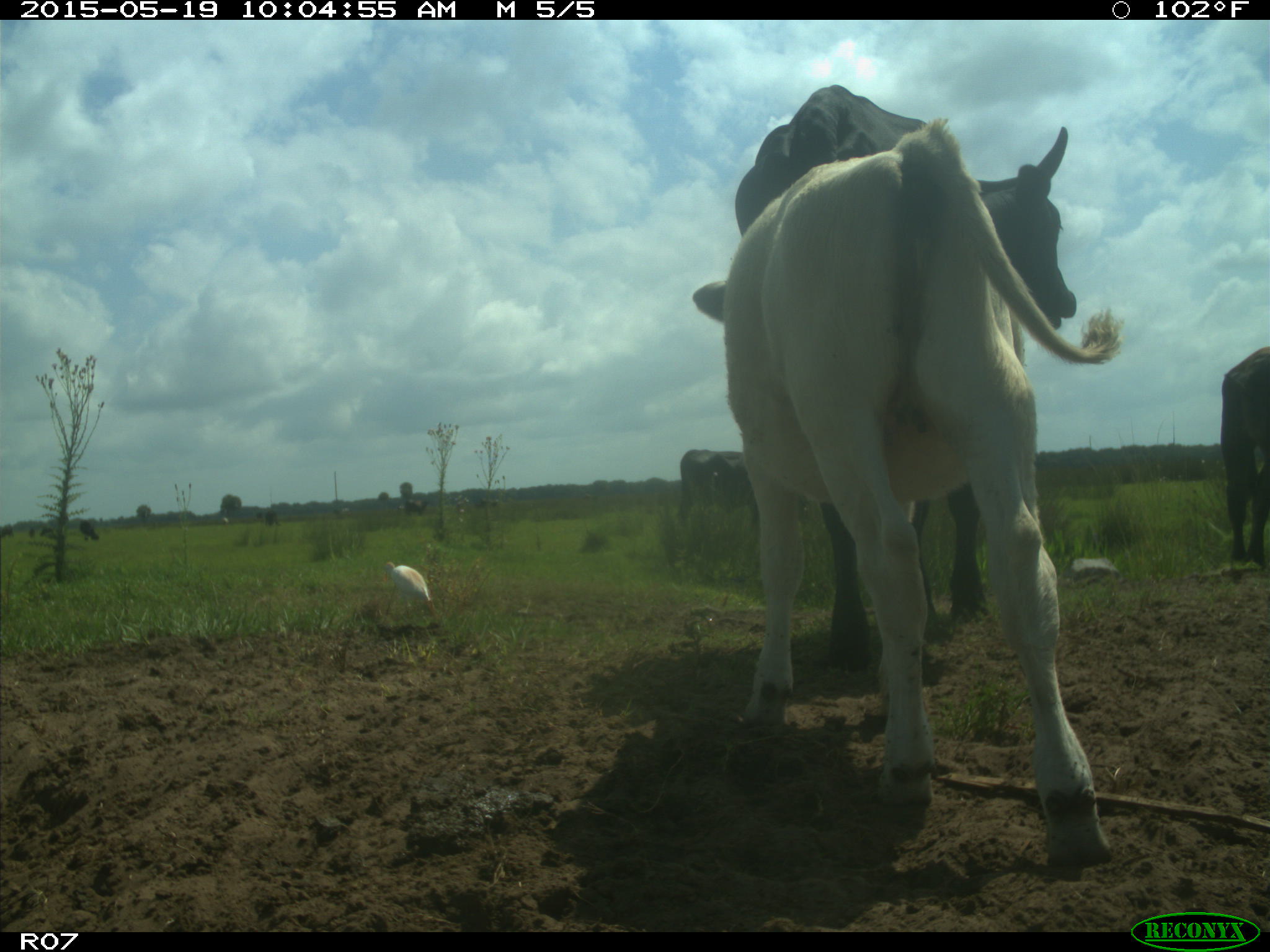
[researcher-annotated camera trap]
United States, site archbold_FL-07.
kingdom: Animalia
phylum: Chordata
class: Mammalia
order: Artiodactyla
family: Bovidae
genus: Bos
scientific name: Bos taurus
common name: domestic cow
Bos taurus (domestic cow).